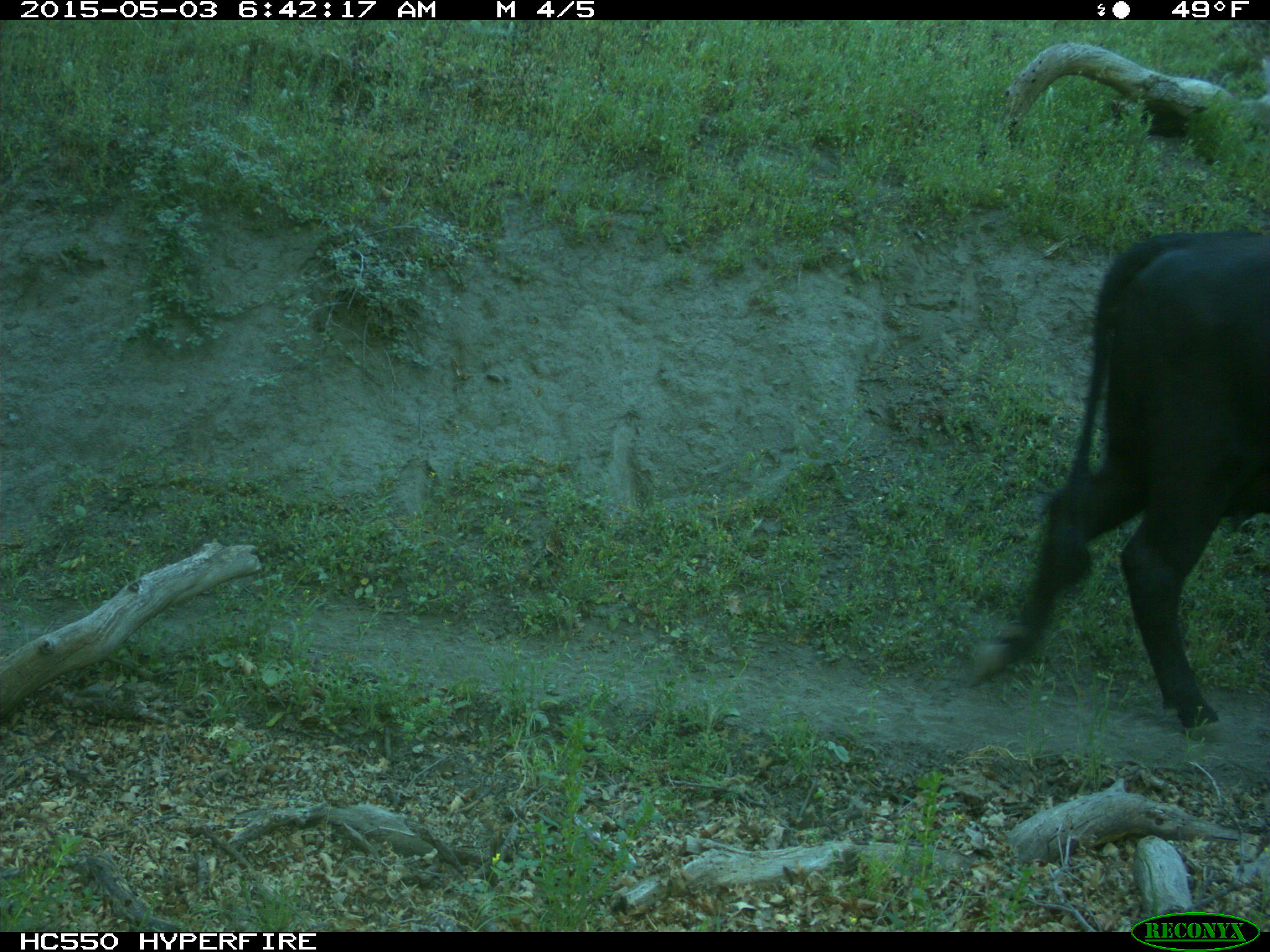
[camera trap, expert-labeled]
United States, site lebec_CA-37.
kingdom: Animalia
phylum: Chordata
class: Mammalia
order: Artiodactyla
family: Bovidae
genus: Bos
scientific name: Bos taurus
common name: domestic cow